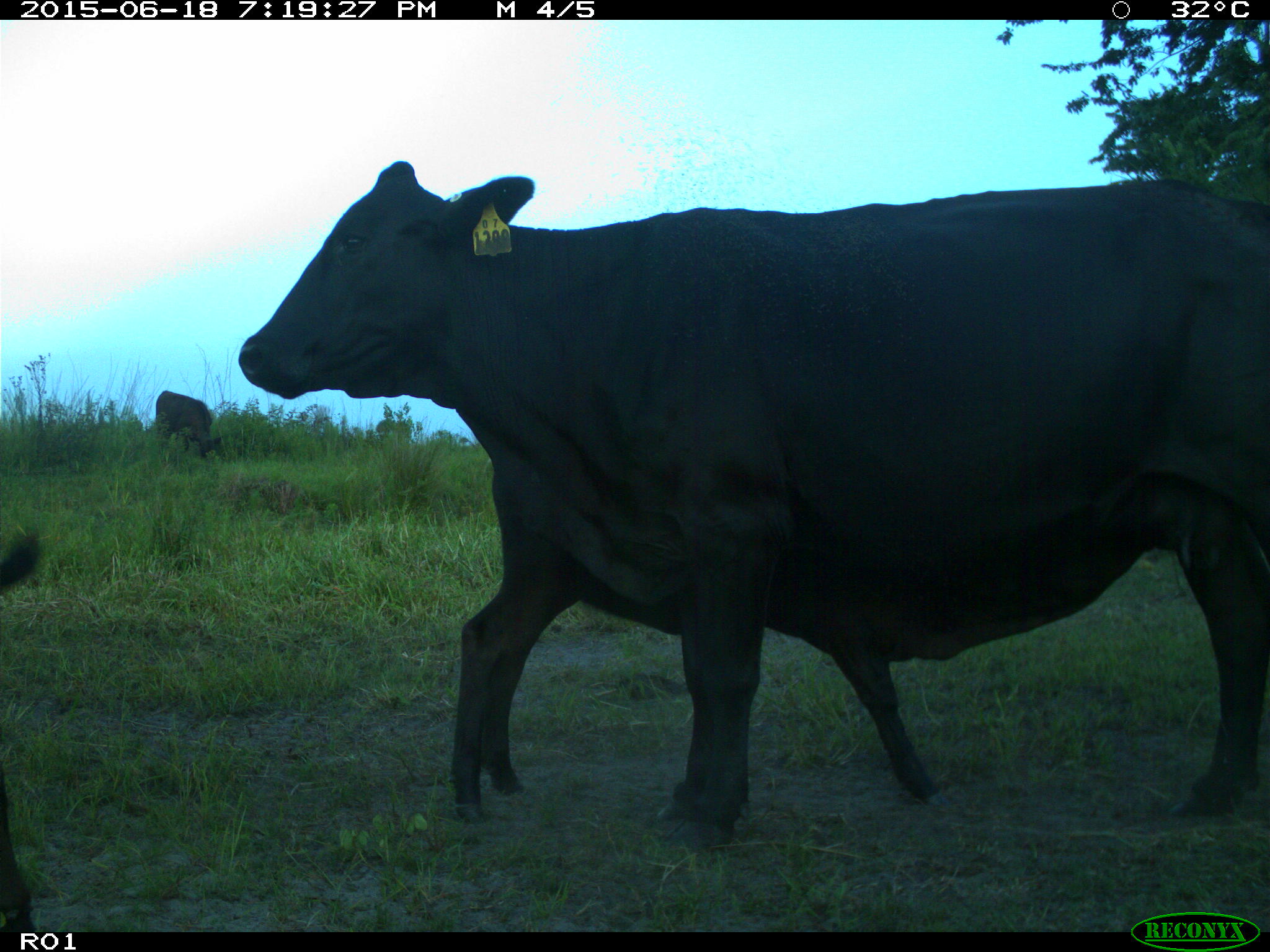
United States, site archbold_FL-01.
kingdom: Animalia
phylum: Chordata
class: Mammalia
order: Artiodactyla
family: Bovidae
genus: Bos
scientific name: Bos taurus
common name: domestic cow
Bos taurus (domestic cow).